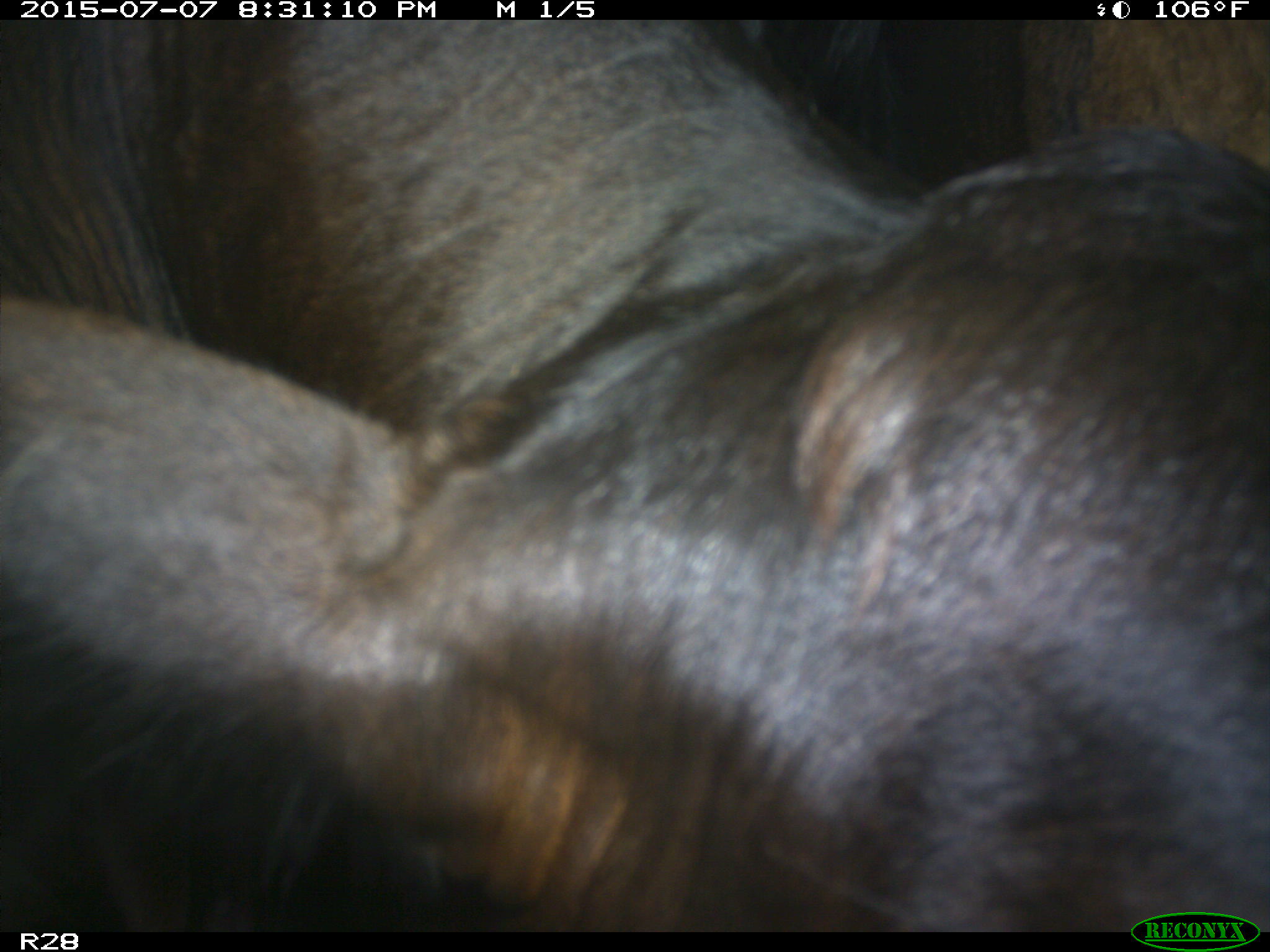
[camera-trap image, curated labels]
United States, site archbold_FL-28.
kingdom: Animalia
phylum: Chordata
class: Mammalia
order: Artiodactyla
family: Bovidae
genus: Bos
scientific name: Bos taurus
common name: domestic cow